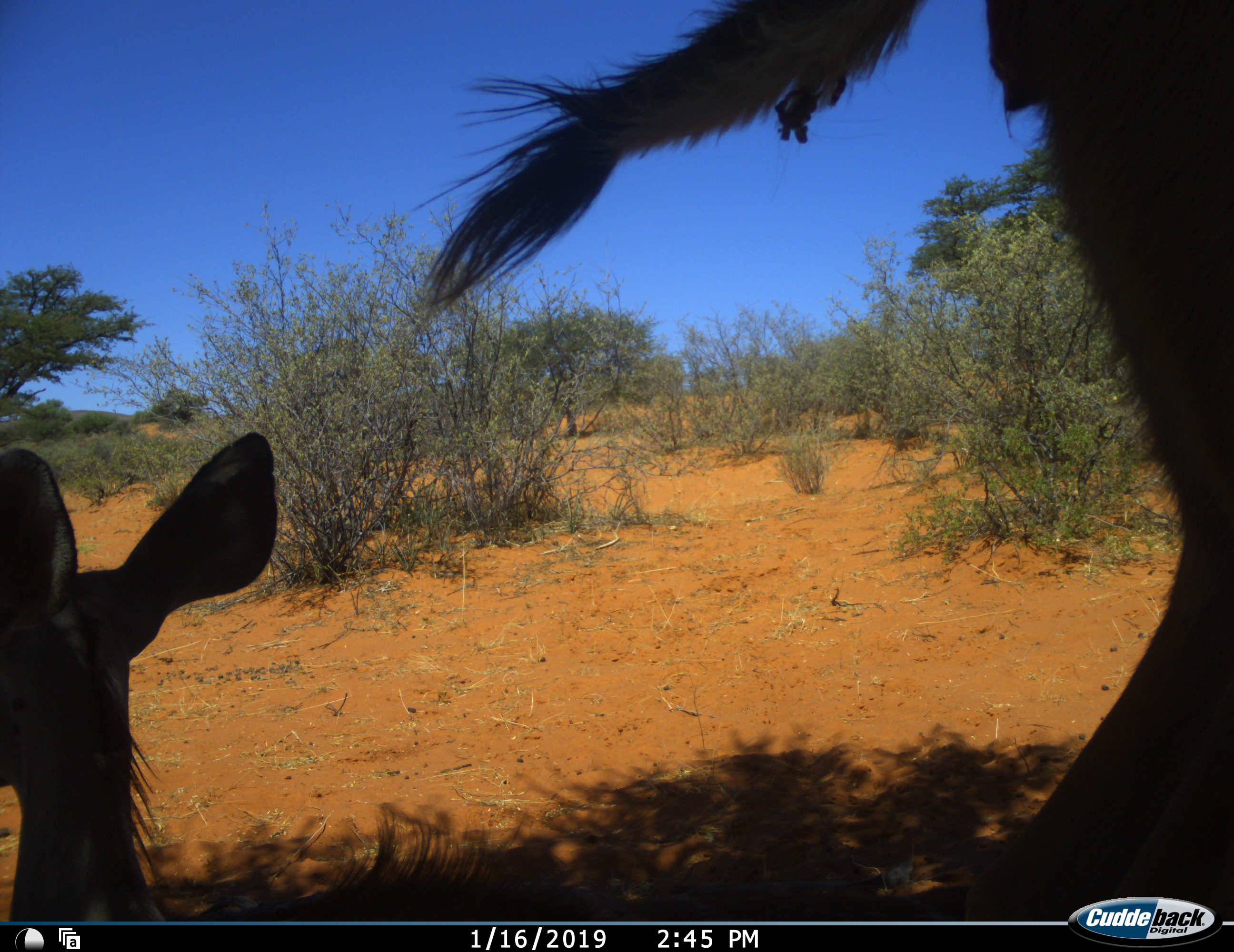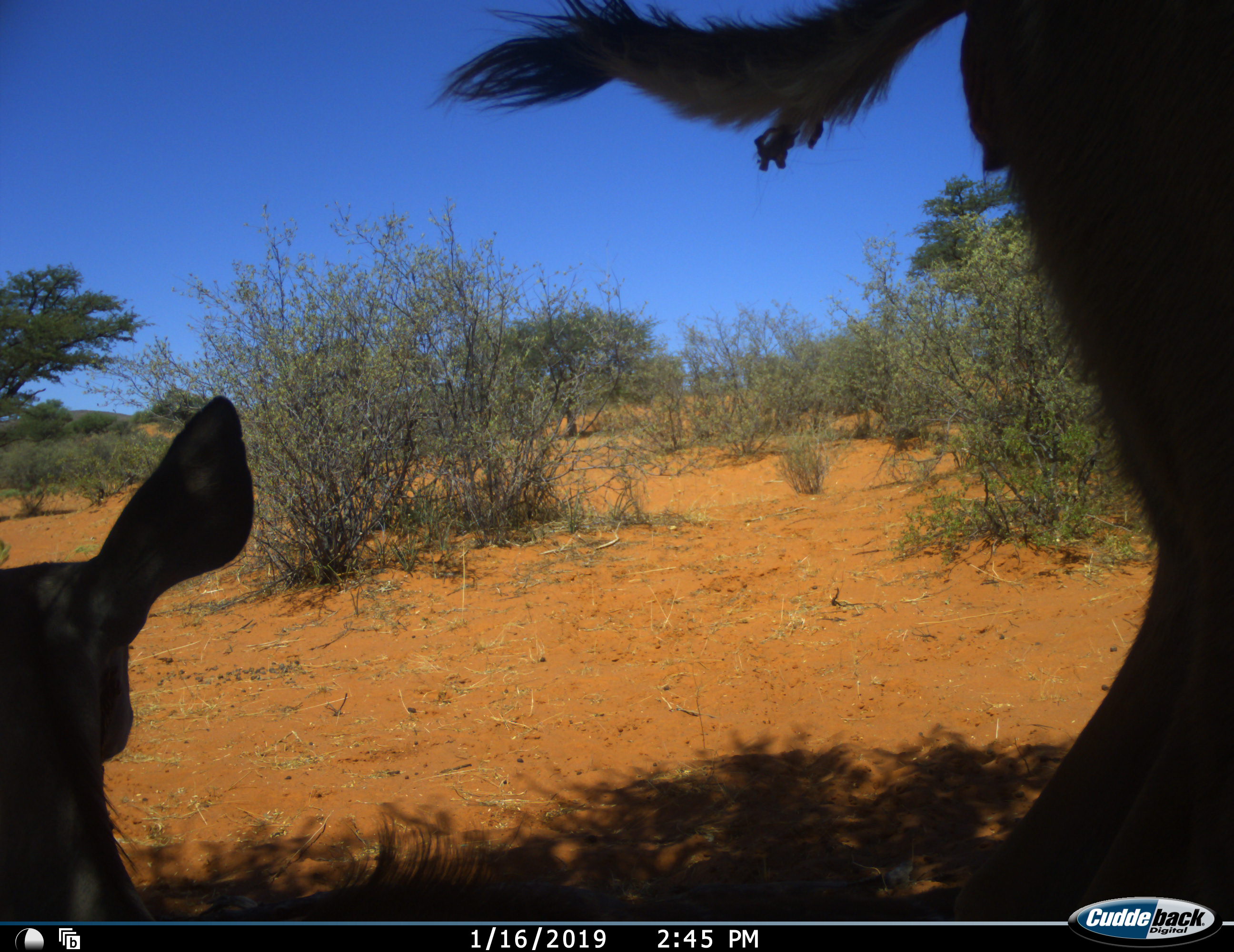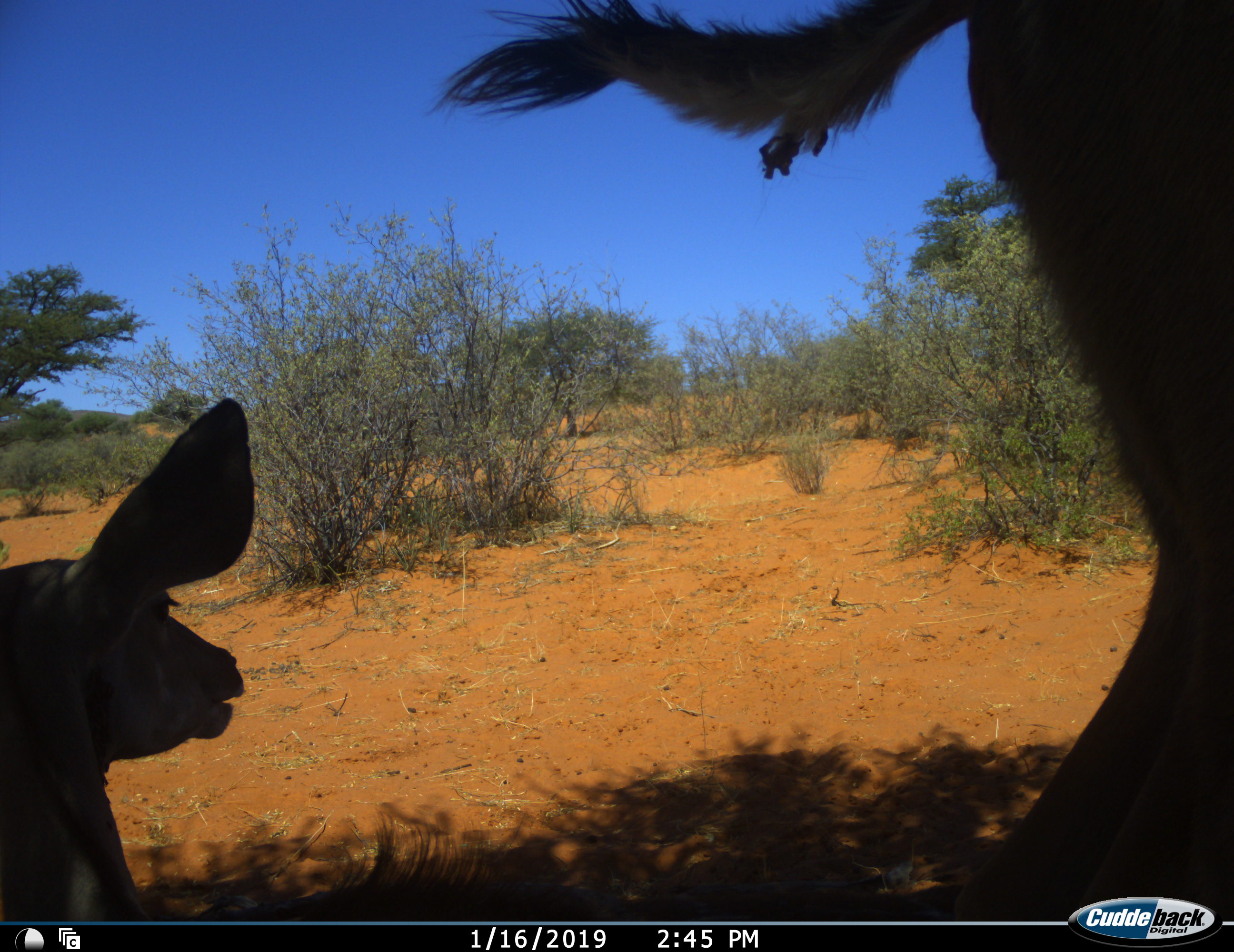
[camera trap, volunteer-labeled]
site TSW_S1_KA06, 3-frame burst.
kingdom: Animalia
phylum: Chordata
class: Mammalia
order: Artiodactyla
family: Bovidae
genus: Tragelaphus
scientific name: Tragelaphus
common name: kudu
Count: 2.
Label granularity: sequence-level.